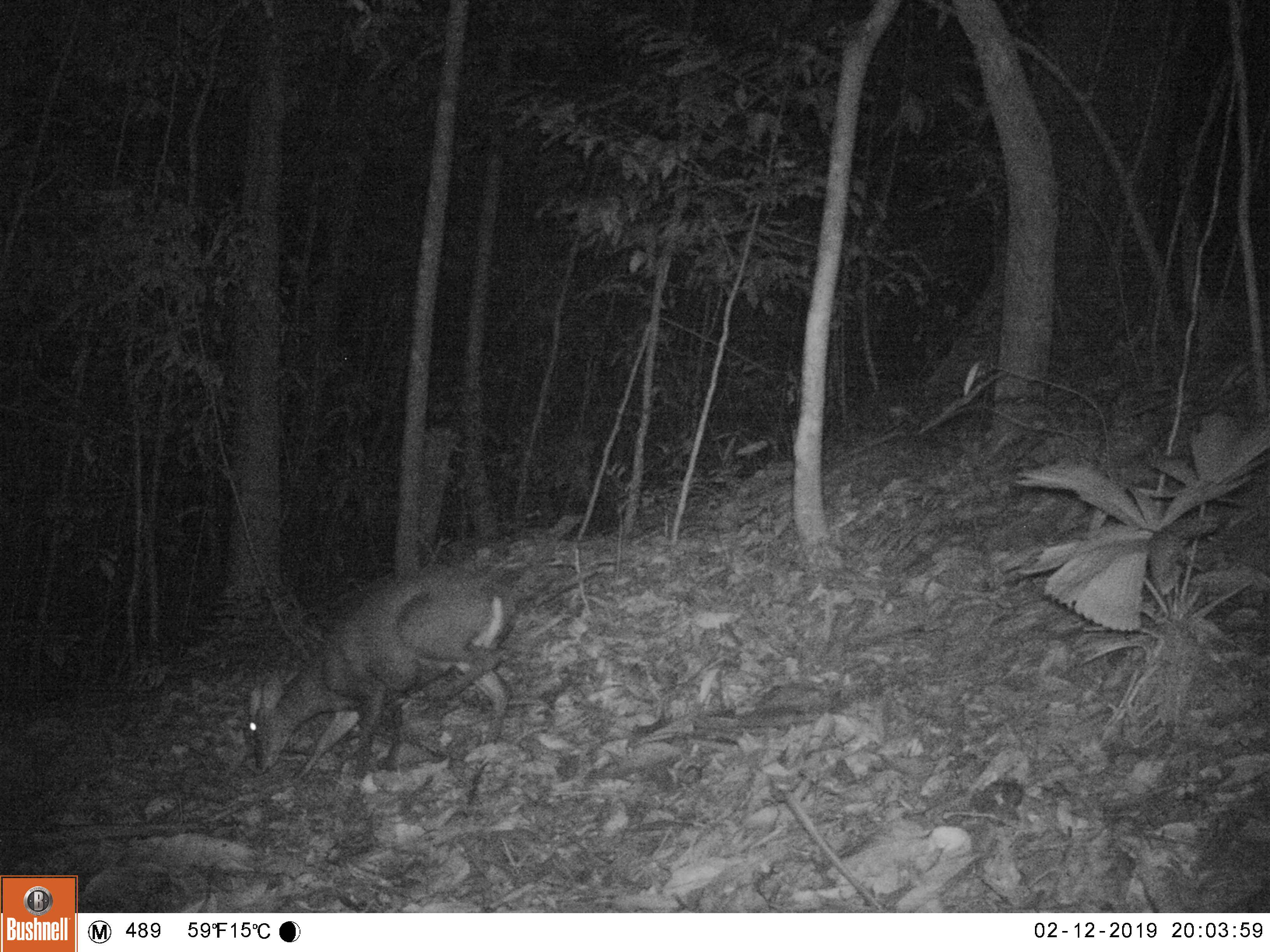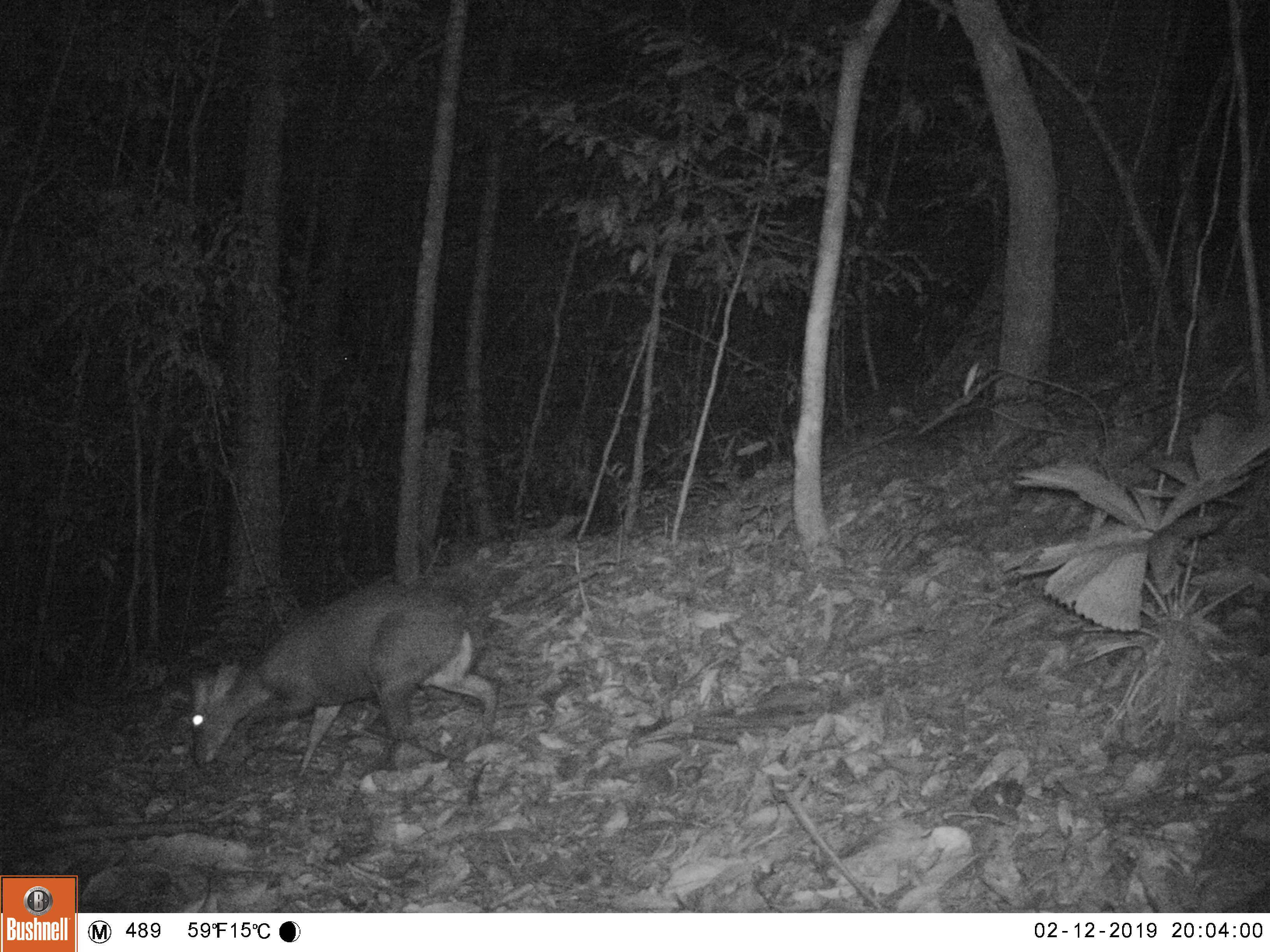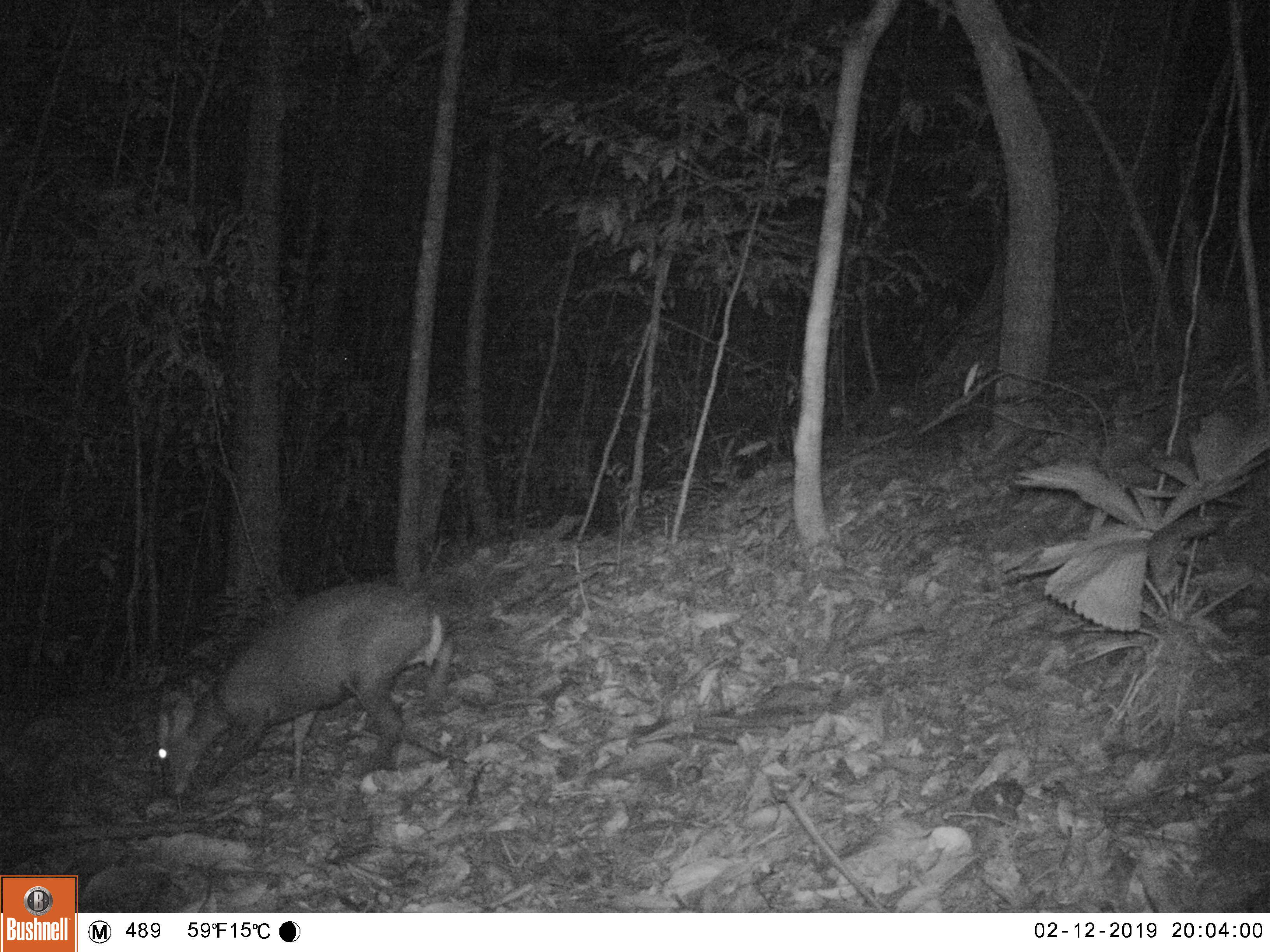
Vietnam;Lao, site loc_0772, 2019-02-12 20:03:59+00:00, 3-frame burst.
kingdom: Animalia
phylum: Chordata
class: Mammalia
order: Artiodactyla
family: Cervidae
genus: Muntiacus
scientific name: Muntiacus rooseveltorum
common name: roosevelt's muntjac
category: roosevelts muntjac group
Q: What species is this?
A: Roosevelts muntjac group (roosevelt's muntjac) (Muntiacus rooseveltorum).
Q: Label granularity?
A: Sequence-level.